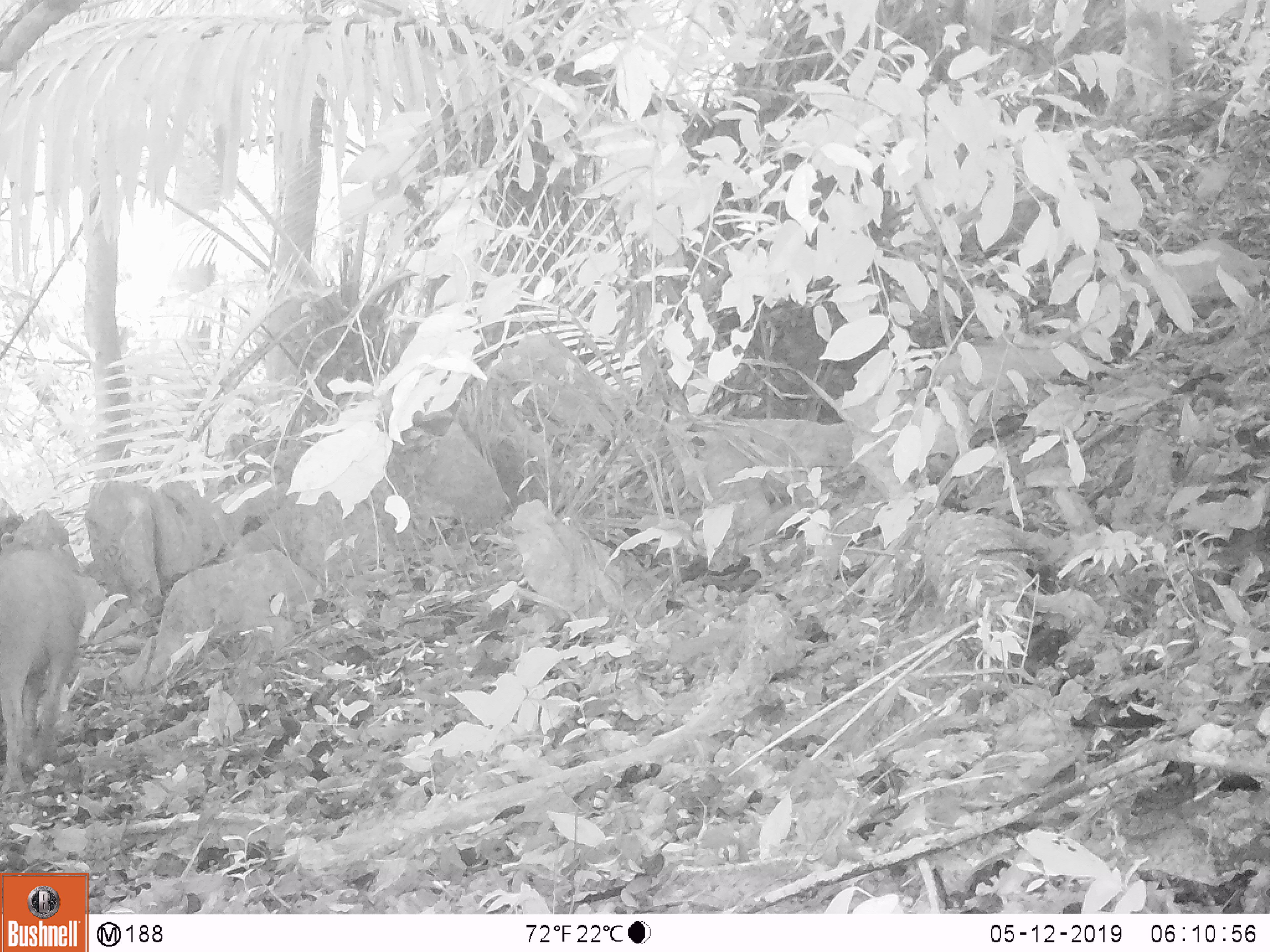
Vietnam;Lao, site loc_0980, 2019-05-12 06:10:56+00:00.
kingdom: Animalia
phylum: Chordata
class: Mammalia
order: Artiodactyla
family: Suidae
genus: Sus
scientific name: Sus scrofa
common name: eurasian wild pig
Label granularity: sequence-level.